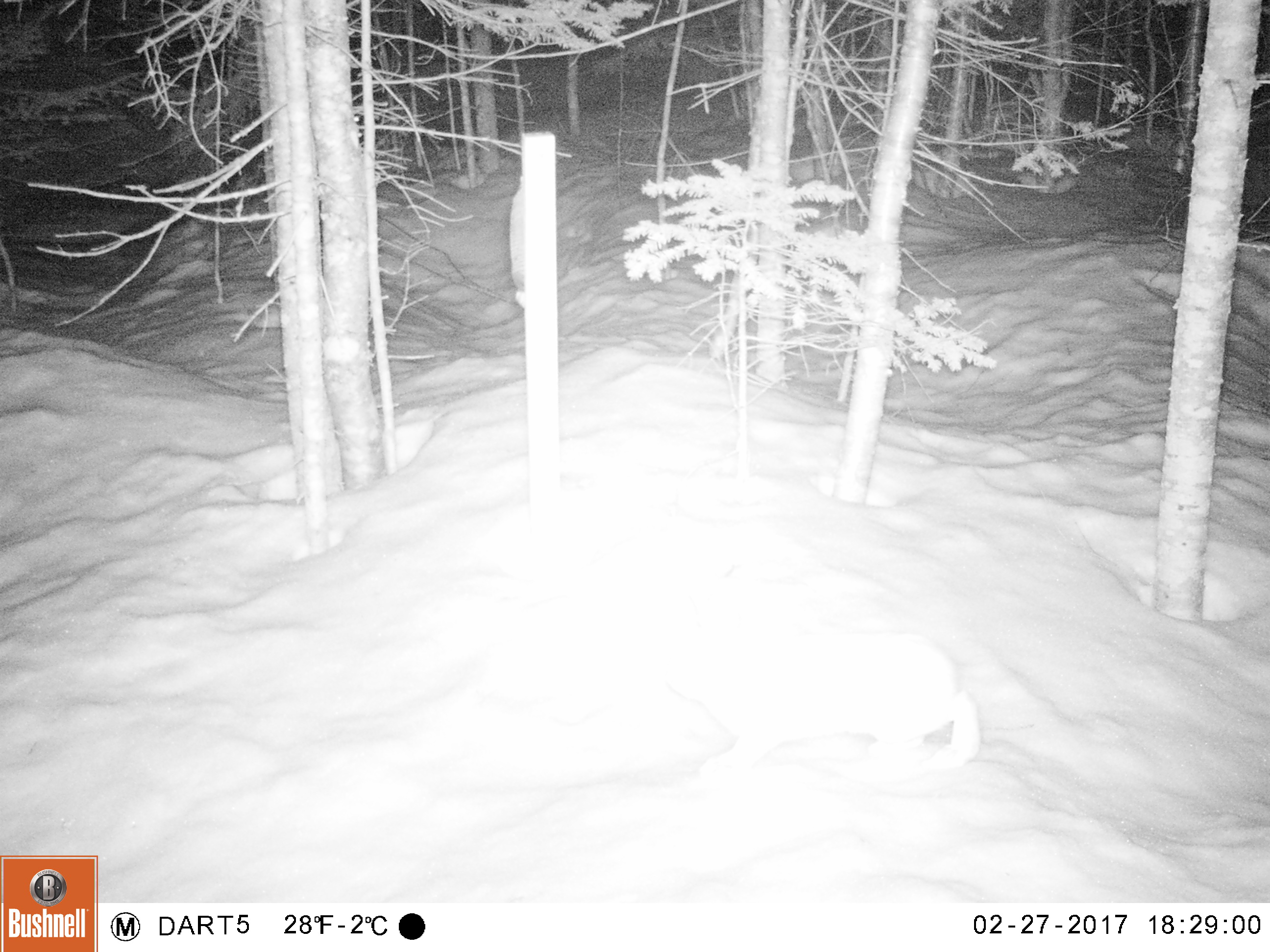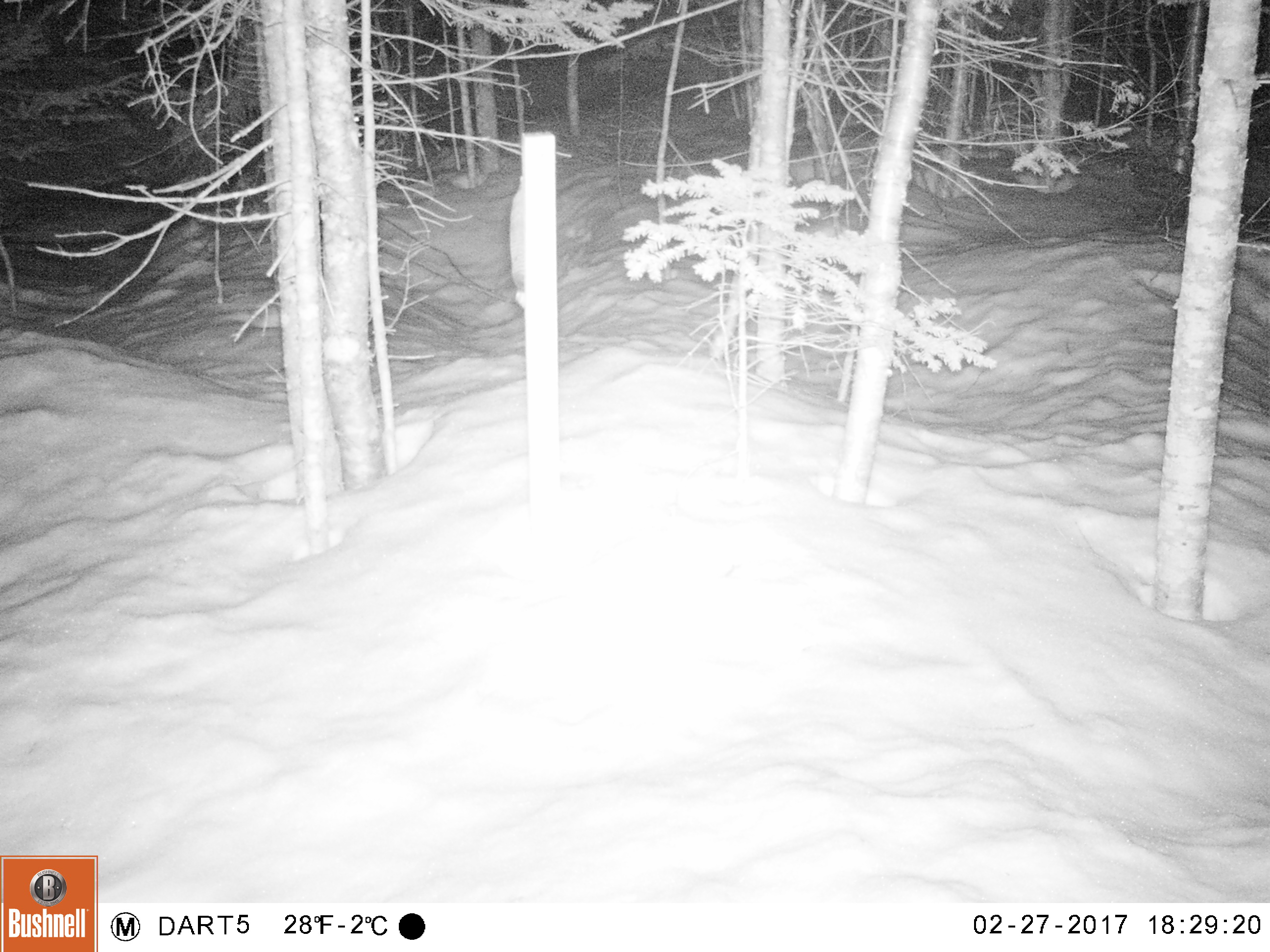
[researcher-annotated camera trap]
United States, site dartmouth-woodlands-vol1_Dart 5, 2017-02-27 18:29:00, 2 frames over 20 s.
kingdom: Animalia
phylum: Chordata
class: Mammalia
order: Lagomorpha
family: Leporidae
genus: Lepus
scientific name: Lepus americanus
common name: snowshoe hare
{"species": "snowshoe hare (Lepus americanus)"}